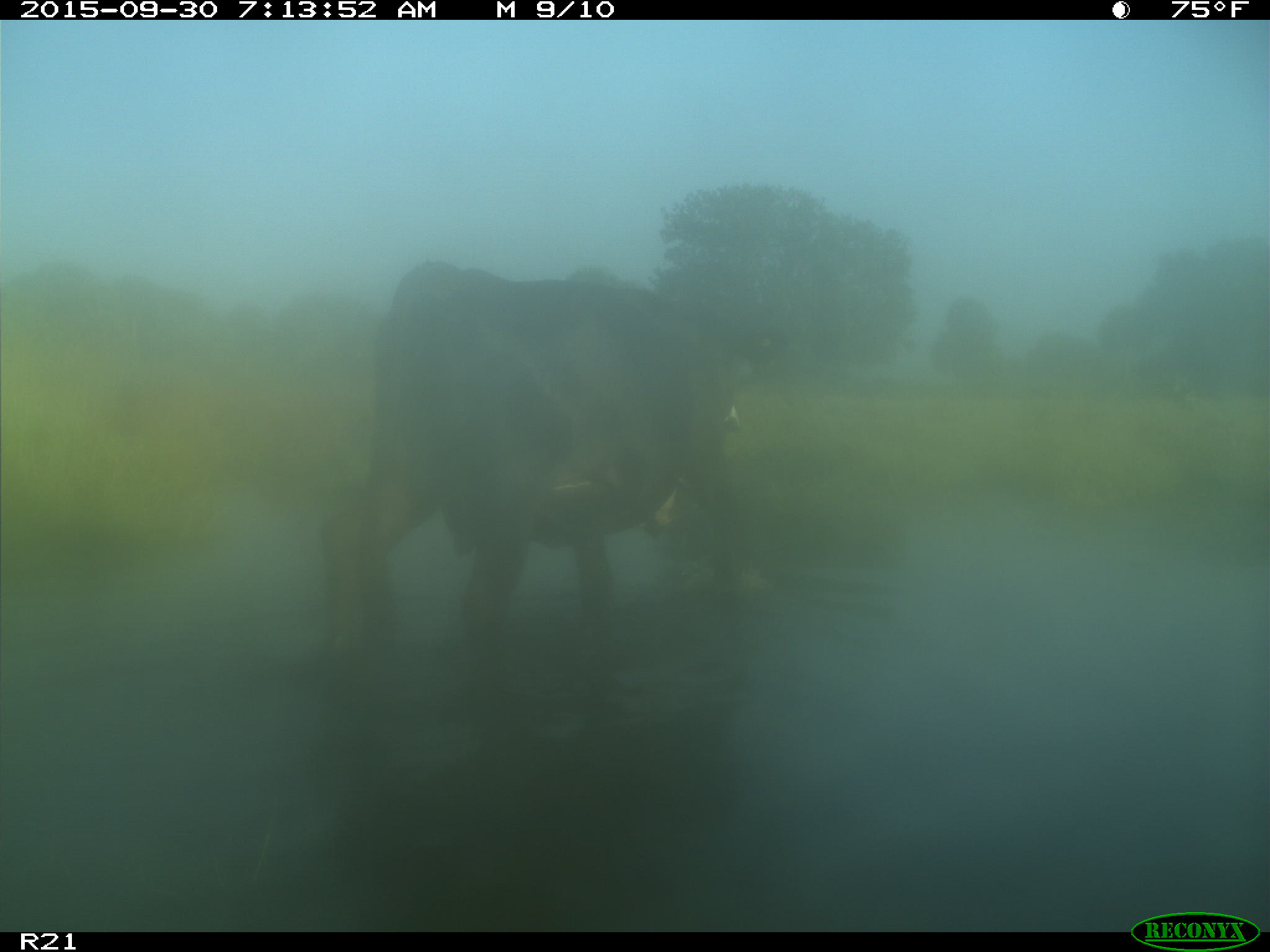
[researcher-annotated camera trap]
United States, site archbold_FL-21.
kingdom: Animalia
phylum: Chordata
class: Mammalia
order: Artiodactyla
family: Bovidae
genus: Bos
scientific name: Bos taurus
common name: domestic cow